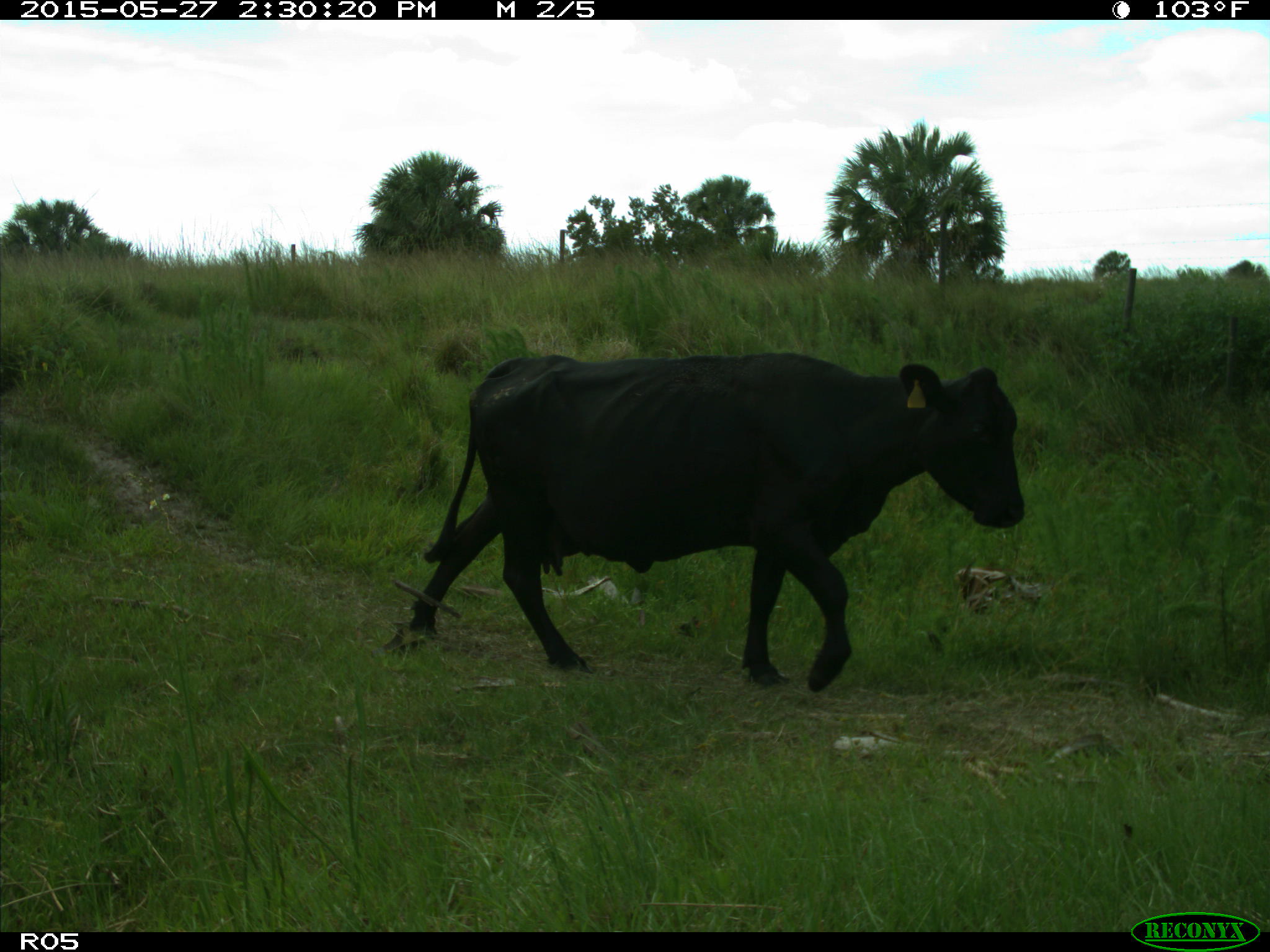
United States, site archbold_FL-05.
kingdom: Animalia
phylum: Chordata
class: Mammalia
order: Artiodactyla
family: Bovidae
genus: Bos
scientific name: Bos taurus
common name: domestic cow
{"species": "Bos taurus (domestic cow)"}